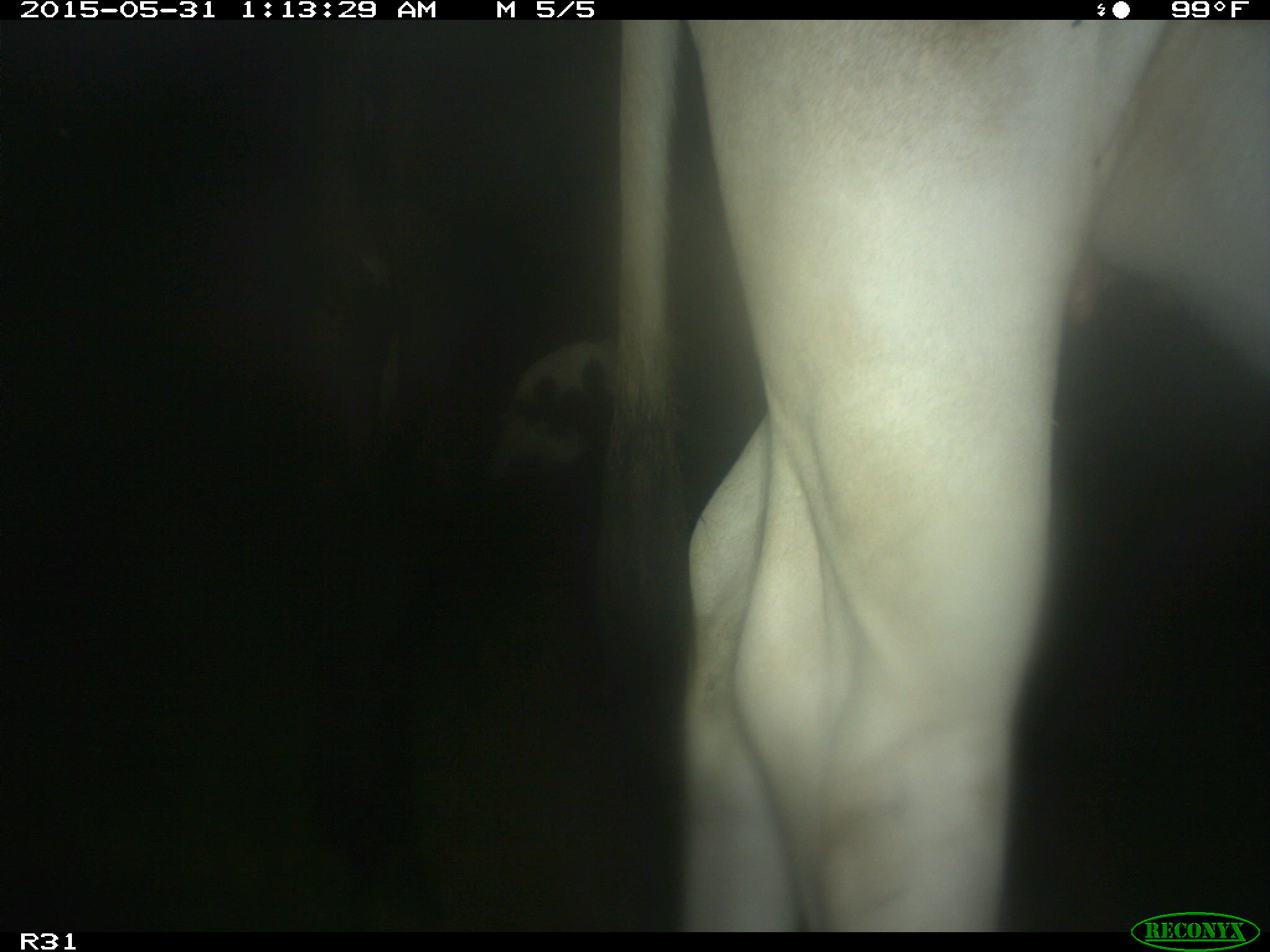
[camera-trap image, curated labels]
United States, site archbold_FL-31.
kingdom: Animalia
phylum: Chordata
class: Mammalia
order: Artiodactyla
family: Bovidae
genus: Bos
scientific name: Bos taurus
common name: domestic cow